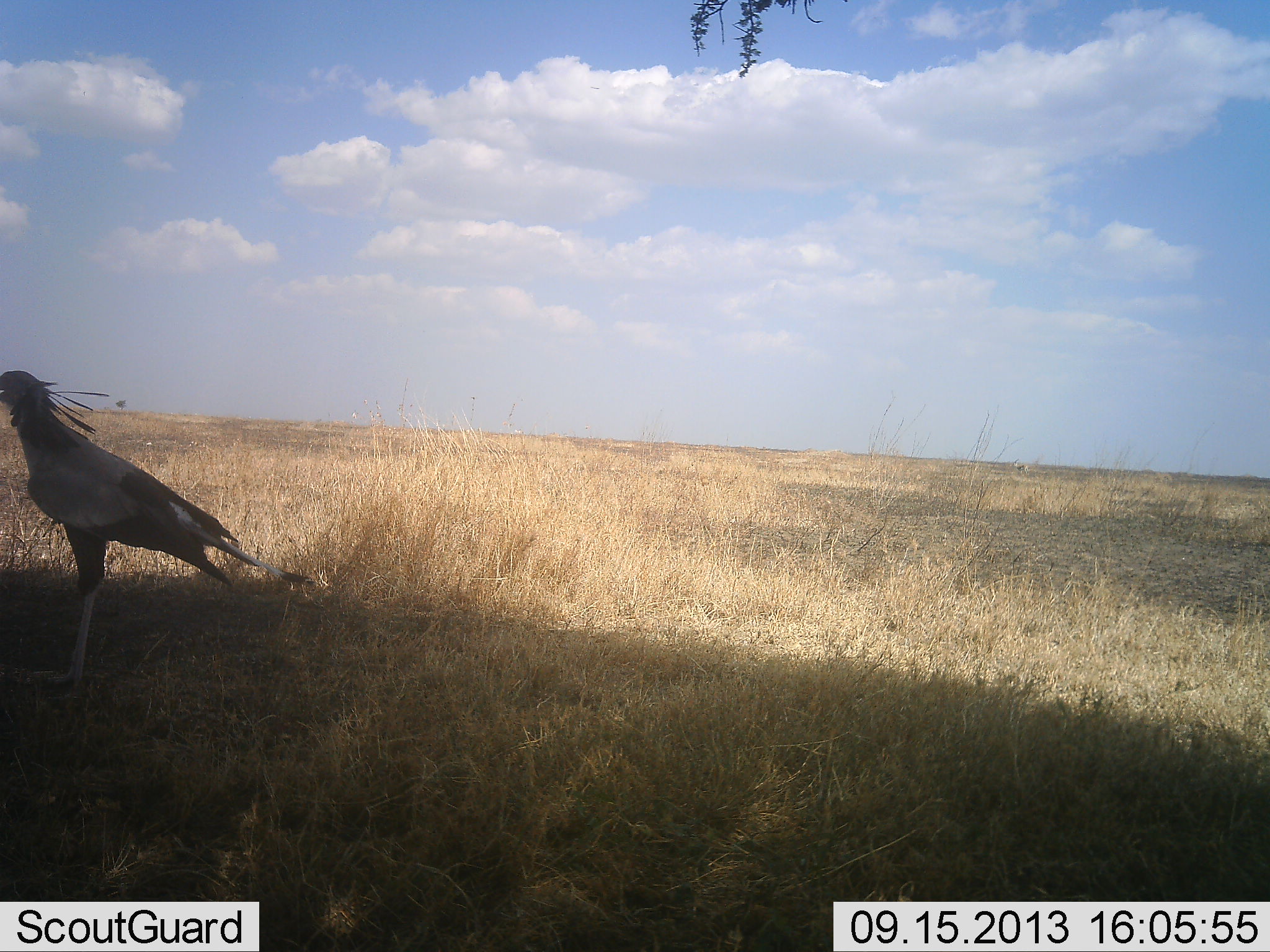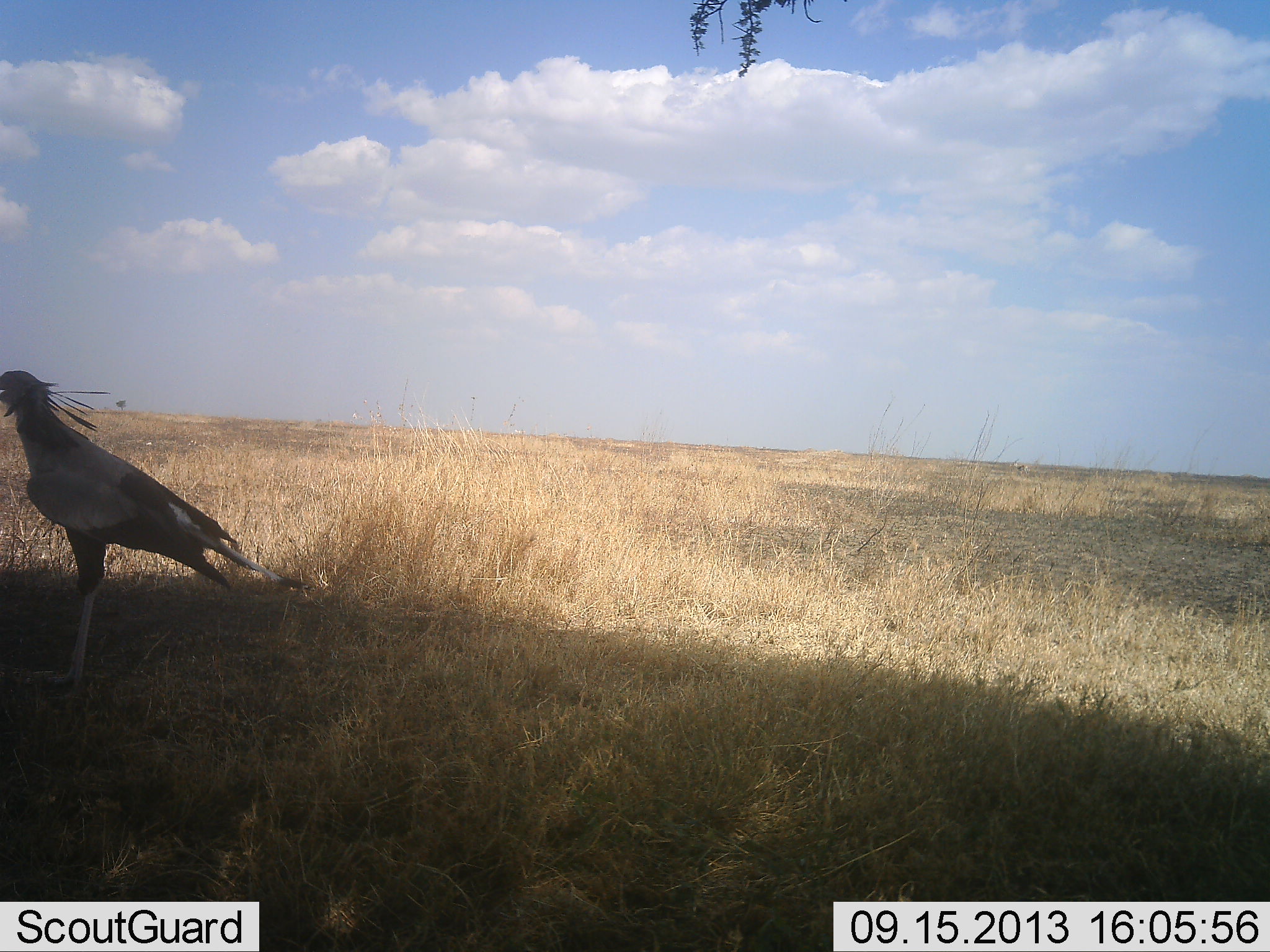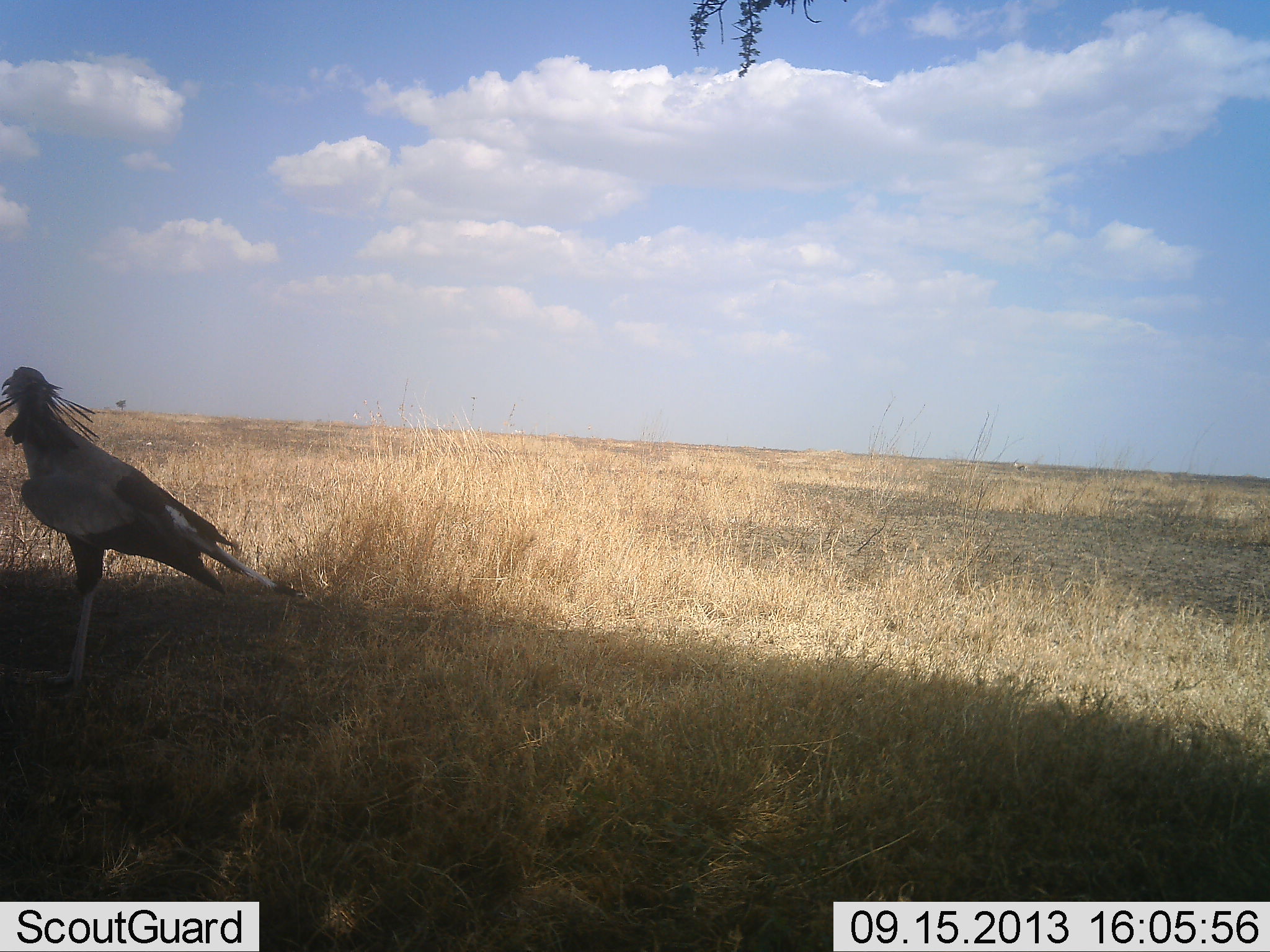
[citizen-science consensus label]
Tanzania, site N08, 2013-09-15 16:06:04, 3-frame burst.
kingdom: Animalia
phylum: Chordata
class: Aves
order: Accipitriformes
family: Sagittariidae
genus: Sagittarius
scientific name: Sagittarius serpentarius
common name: secretary bird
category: secretarybird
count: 1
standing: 100%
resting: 10%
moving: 0%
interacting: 10%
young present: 0%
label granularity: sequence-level